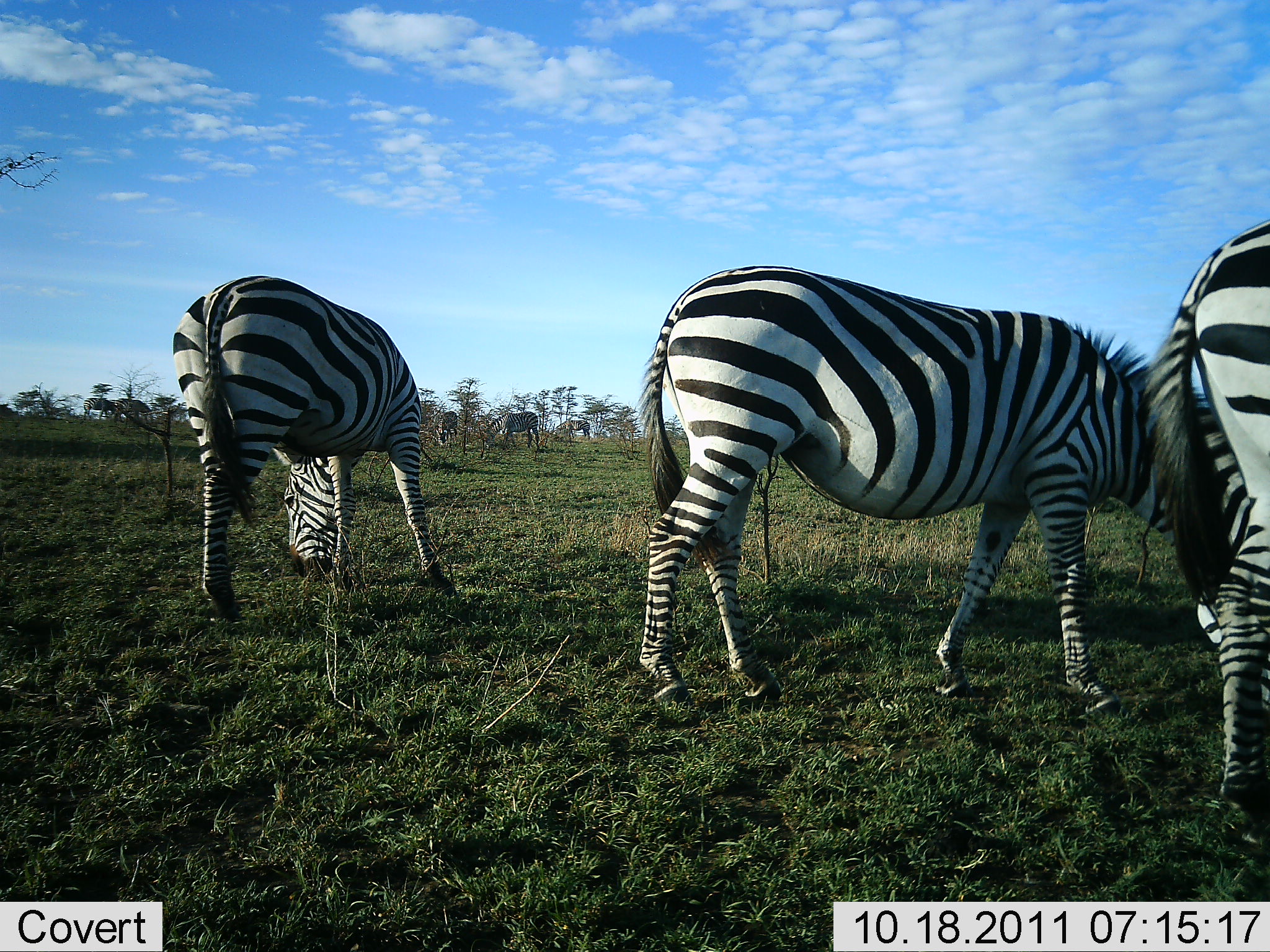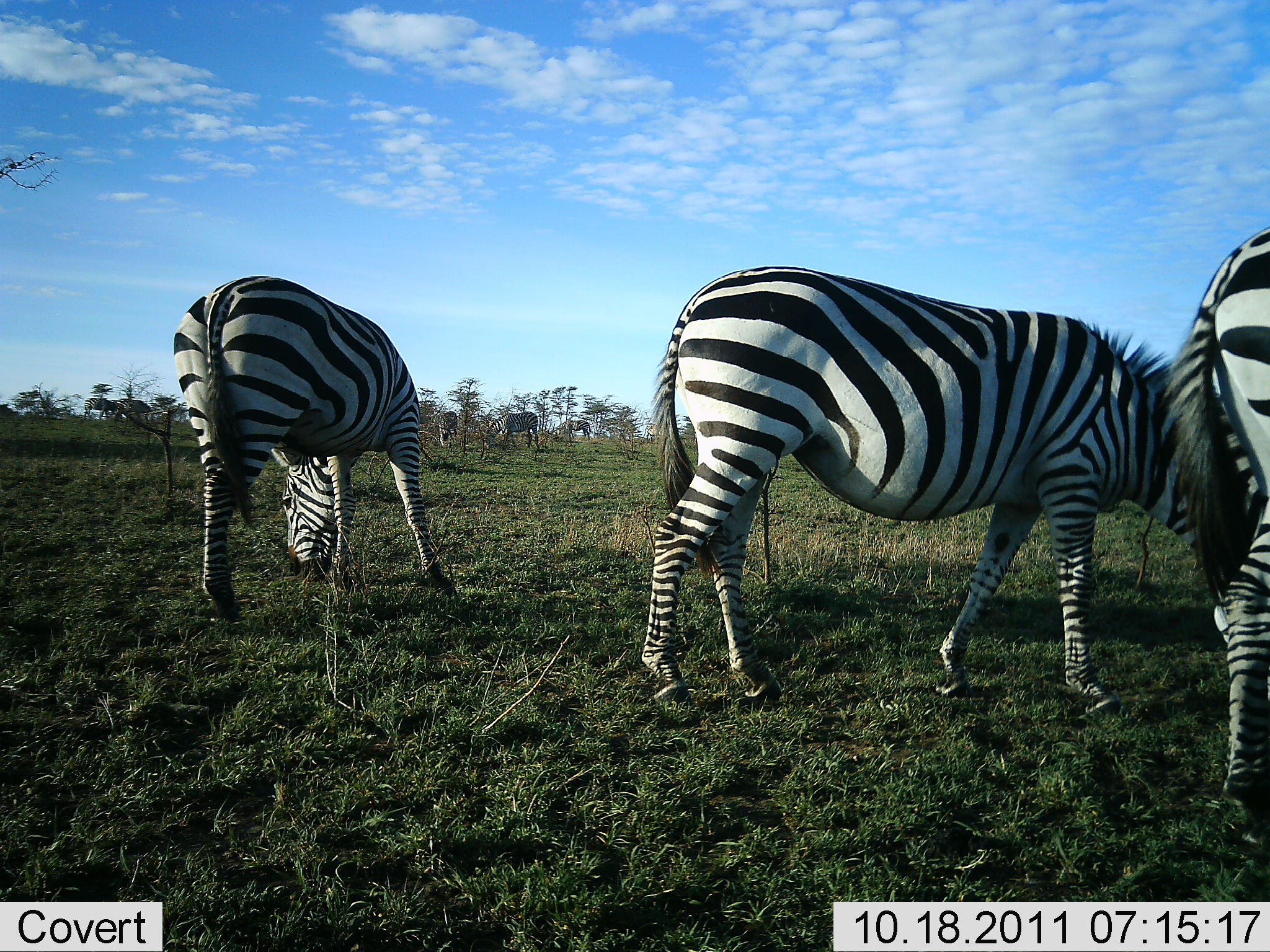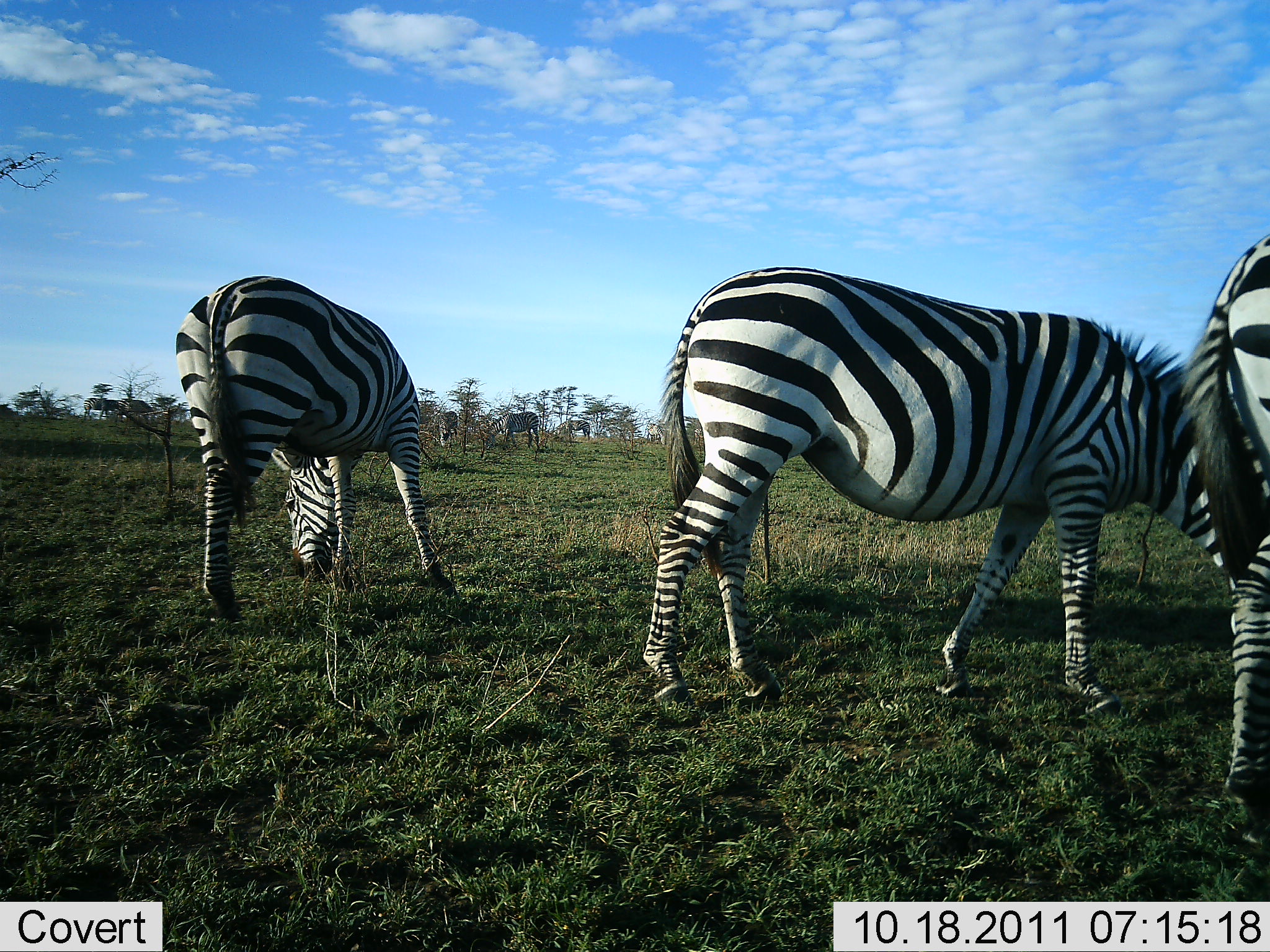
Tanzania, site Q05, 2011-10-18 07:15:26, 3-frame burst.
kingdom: Animalia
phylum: Chordata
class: Mammalia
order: Perissodactyla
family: Equidae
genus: Equus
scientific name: Equus quagga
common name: plains zebra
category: zebra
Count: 3.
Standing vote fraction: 27%.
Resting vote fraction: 0%.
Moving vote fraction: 13%.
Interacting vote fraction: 0%.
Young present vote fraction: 0%.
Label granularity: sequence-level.